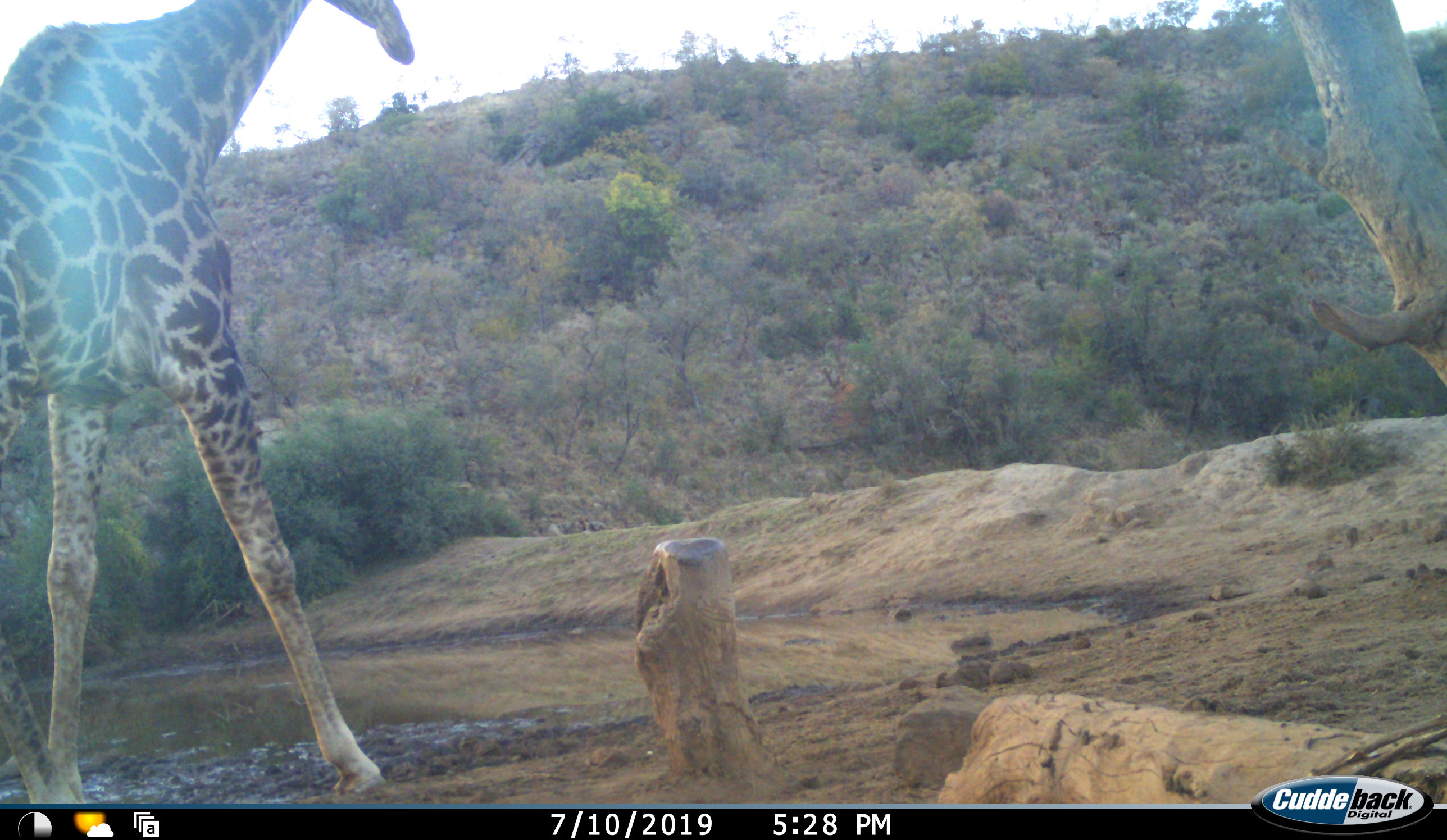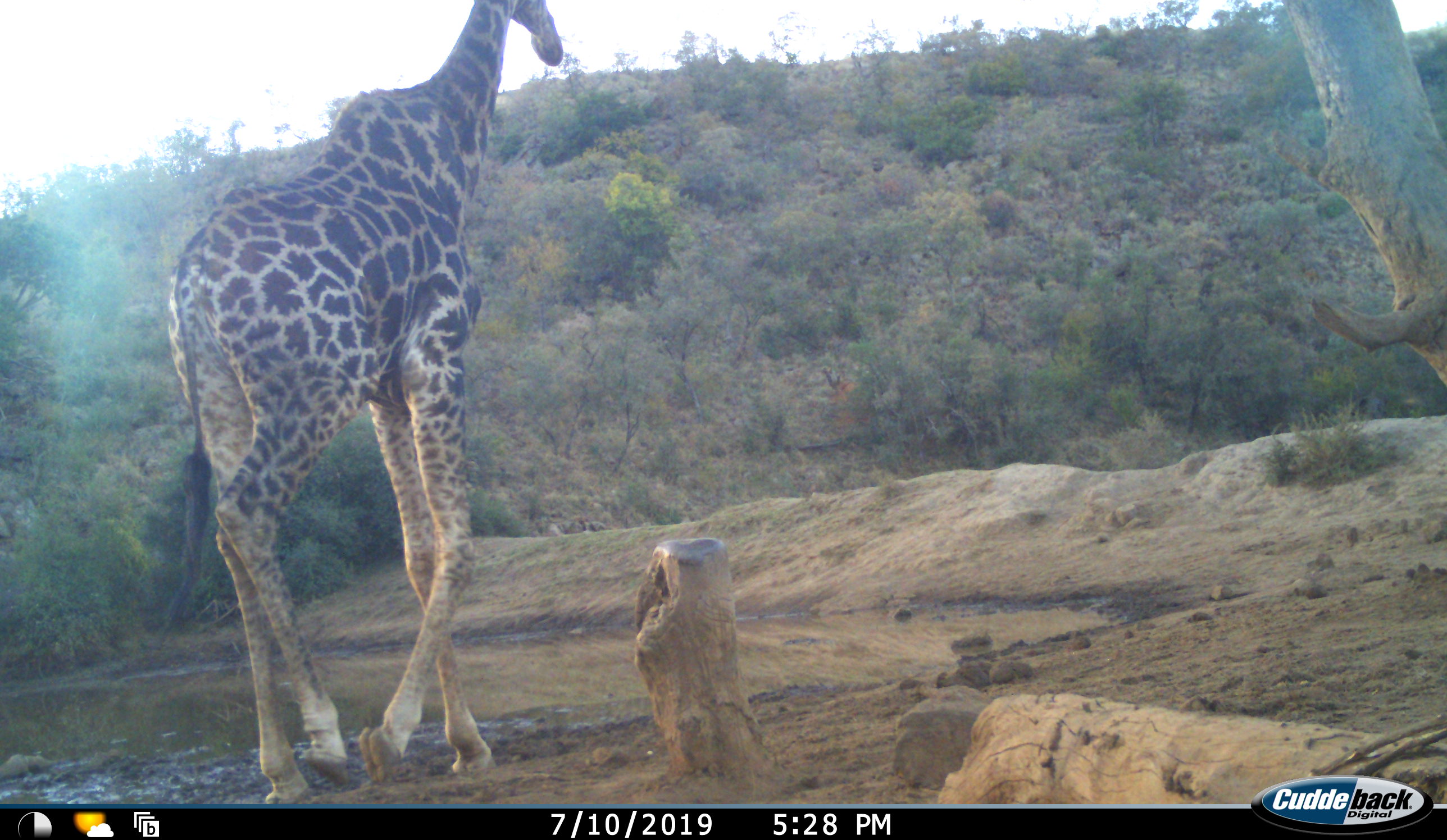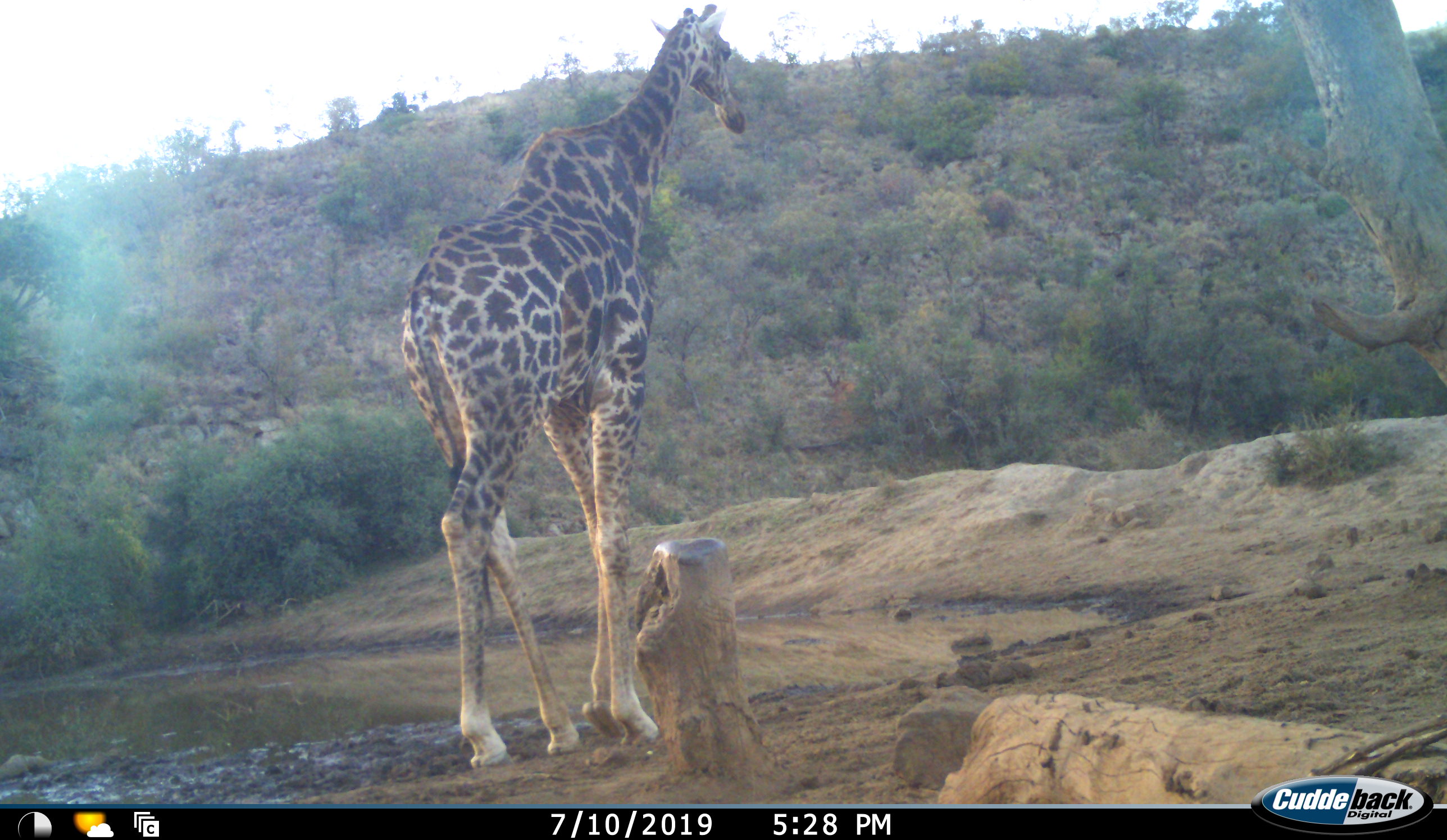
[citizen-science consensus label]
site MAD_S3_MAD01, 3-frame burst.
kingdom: Animalia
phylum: Chordata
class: Mammalia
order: Artiodactyla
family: Giraffidae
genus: Giraffa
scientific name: Giraffa camelopardalis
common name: giraffe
Giraffe (Giraffa camelopardalis), count 1. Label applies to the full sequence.